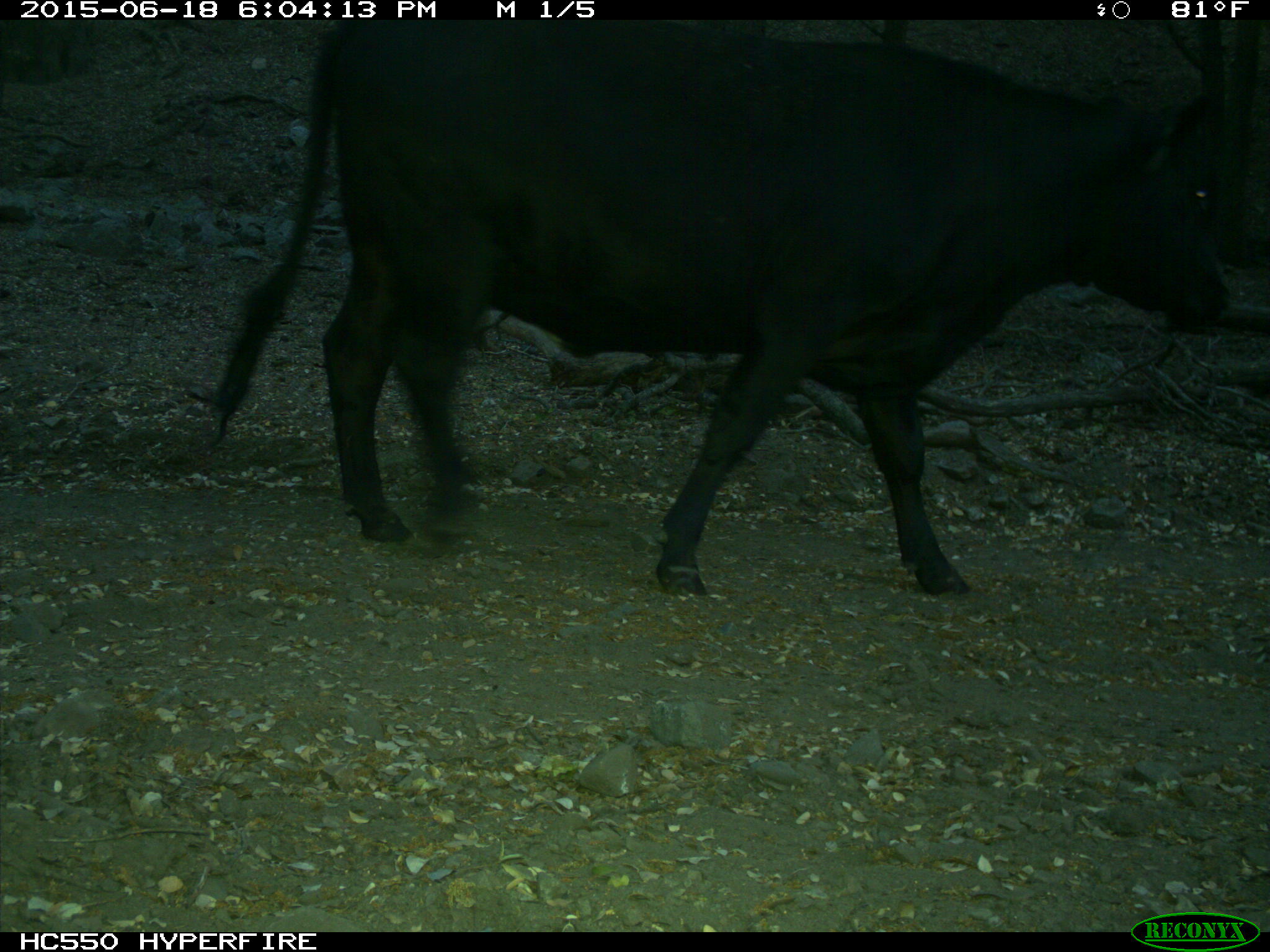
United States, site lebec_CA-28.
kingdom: Animalia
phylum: Chordata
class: Mammalia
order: Artiodactyla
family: Bovidae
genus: Bos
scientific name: Bos taurus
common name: domestic cow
Bos taurus (domestic cow).